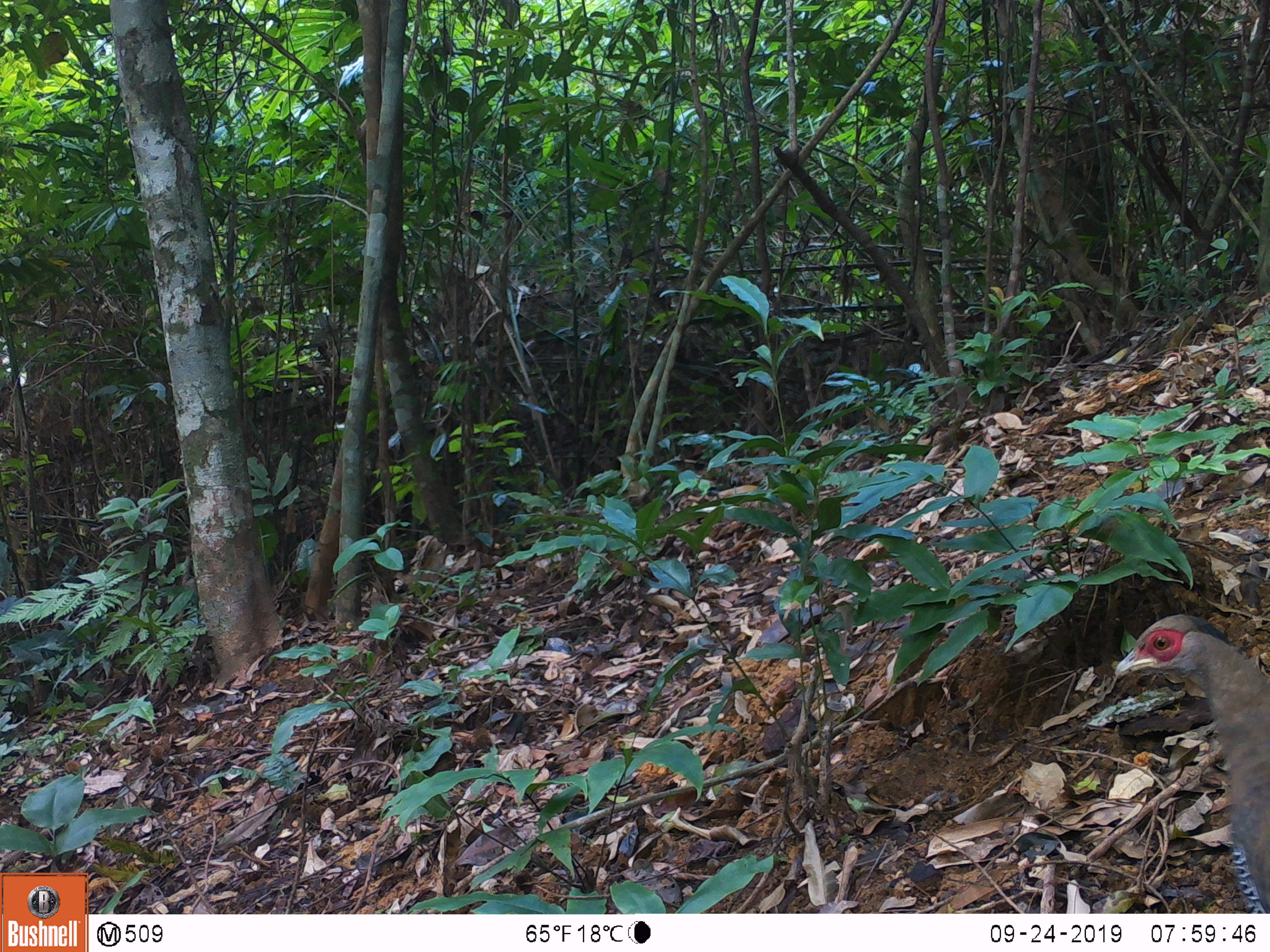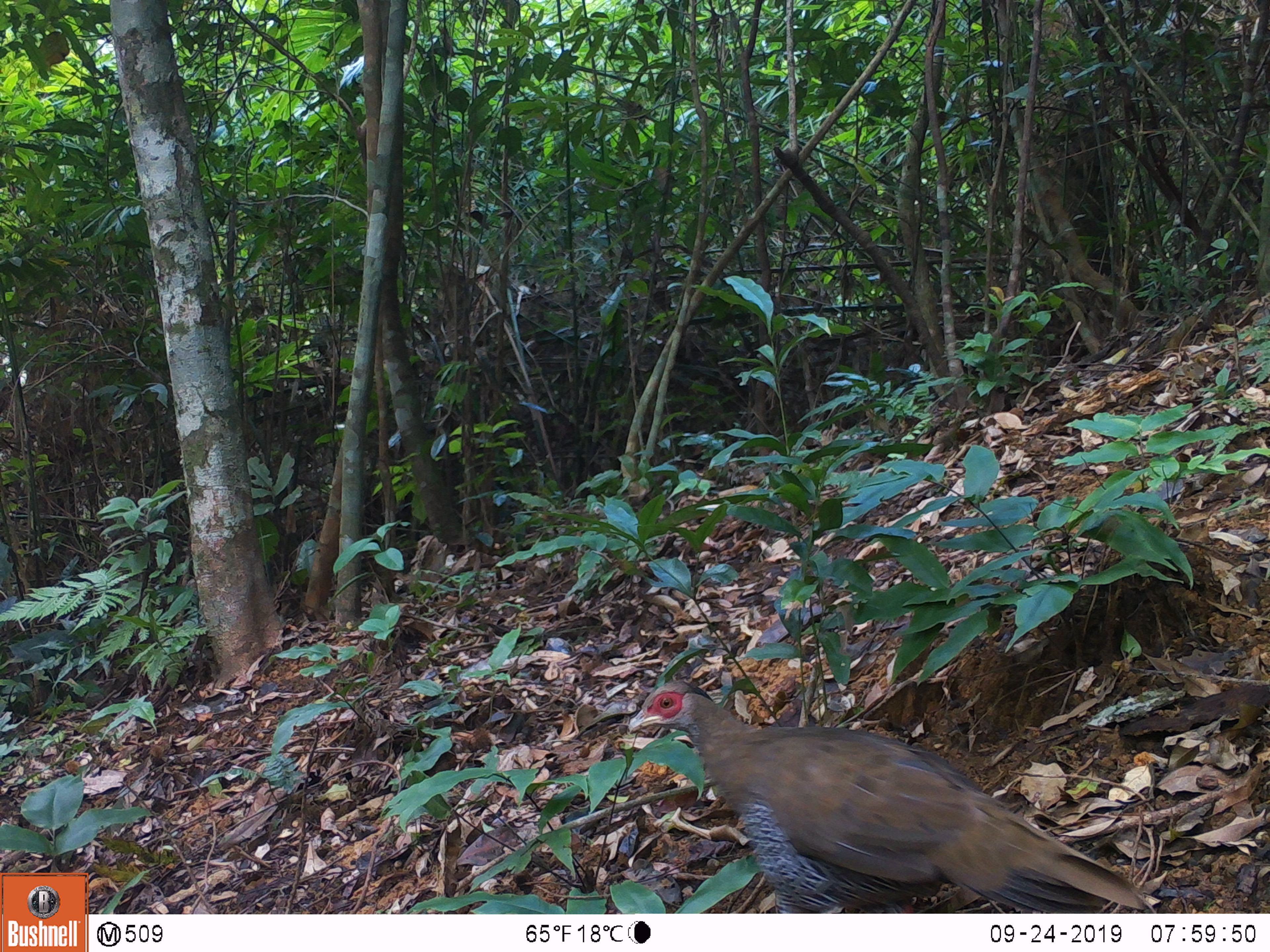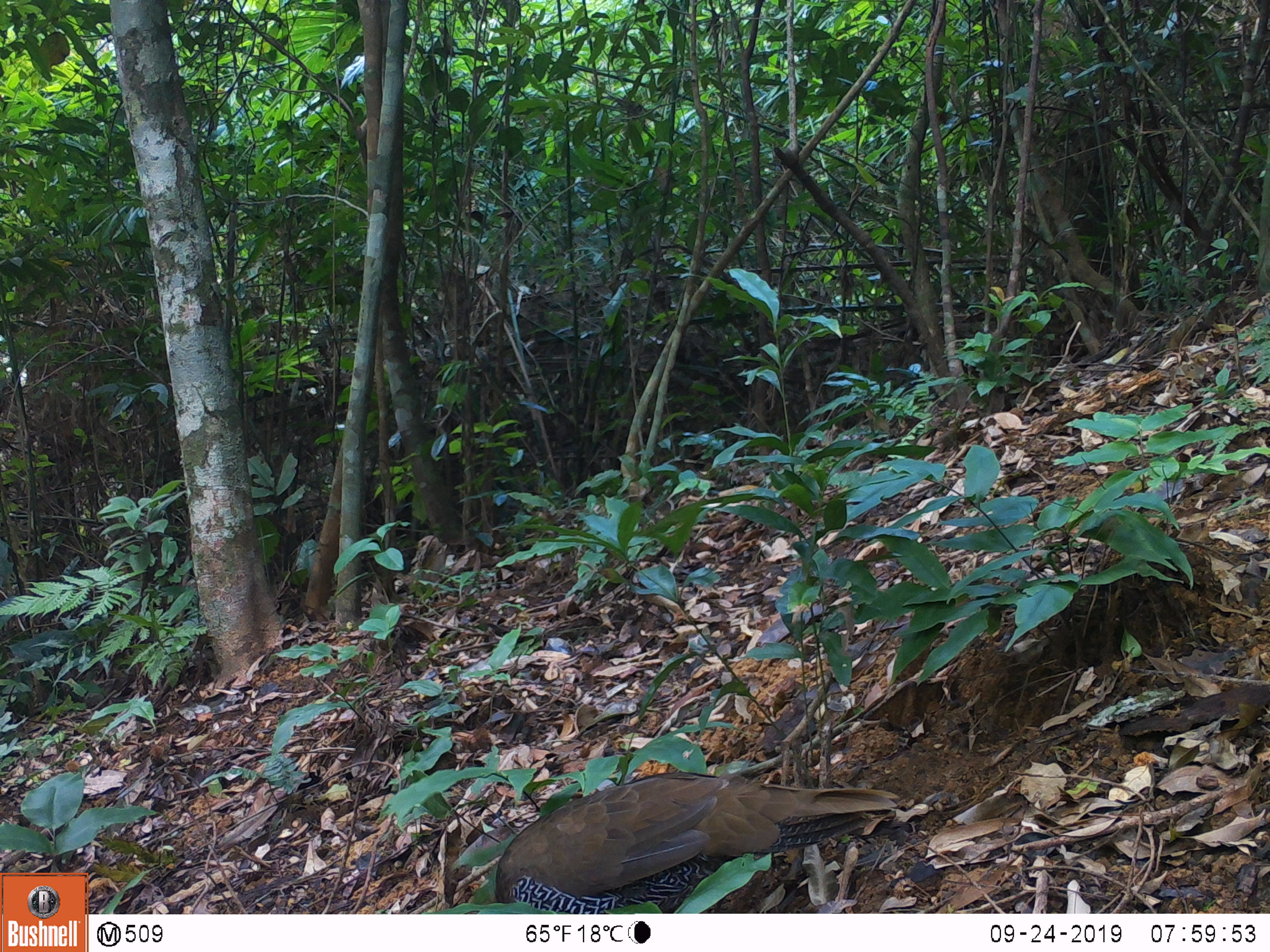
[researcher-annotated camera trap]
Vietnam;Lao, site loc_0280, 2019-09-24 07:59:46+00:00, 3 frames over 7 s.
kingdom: Animalia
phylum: Chordata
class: Aves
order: Galliformes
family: Phasianidae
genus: Lophura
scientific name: Lophura nycthemera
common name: silver pheasant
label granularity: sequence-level